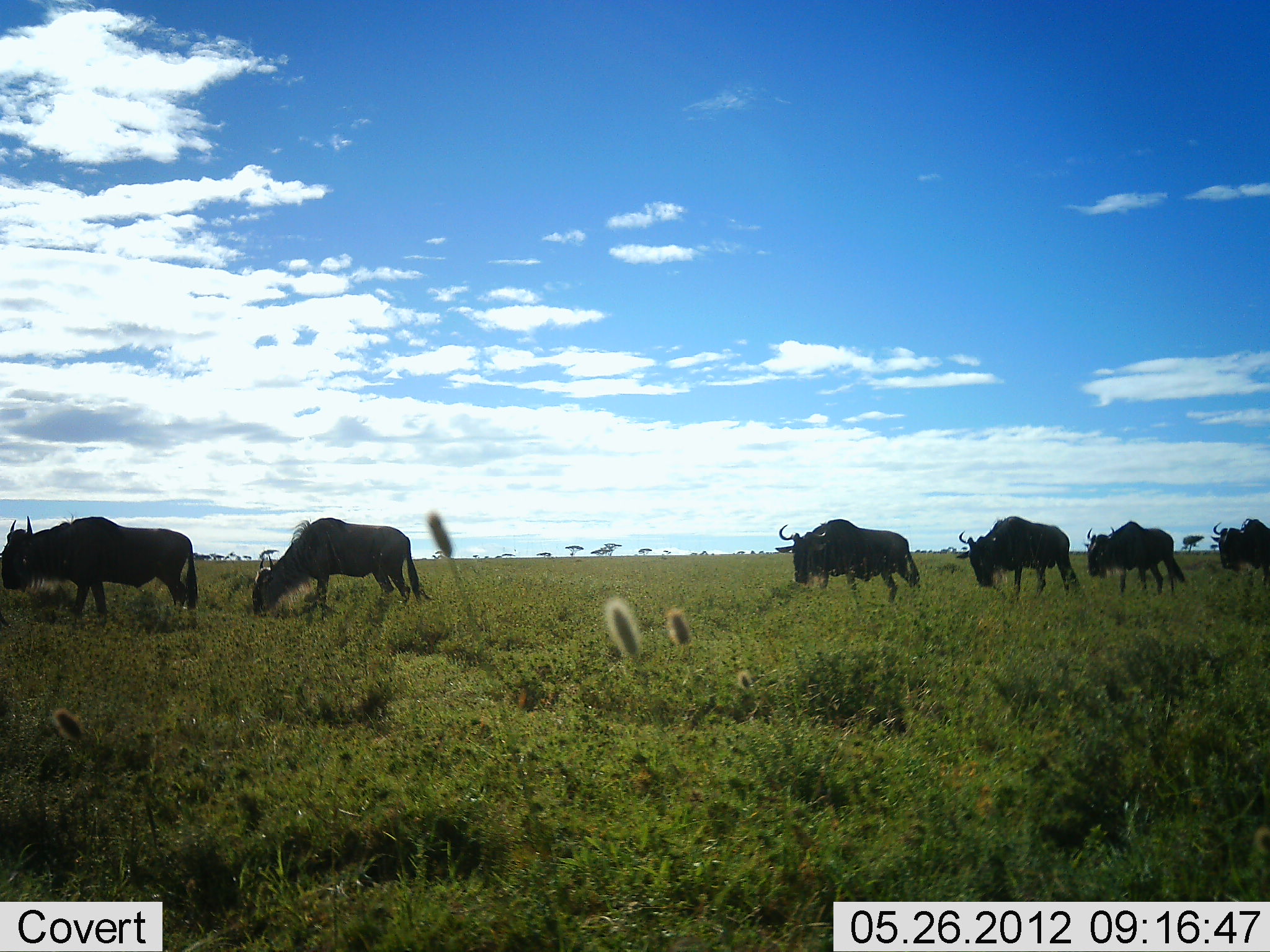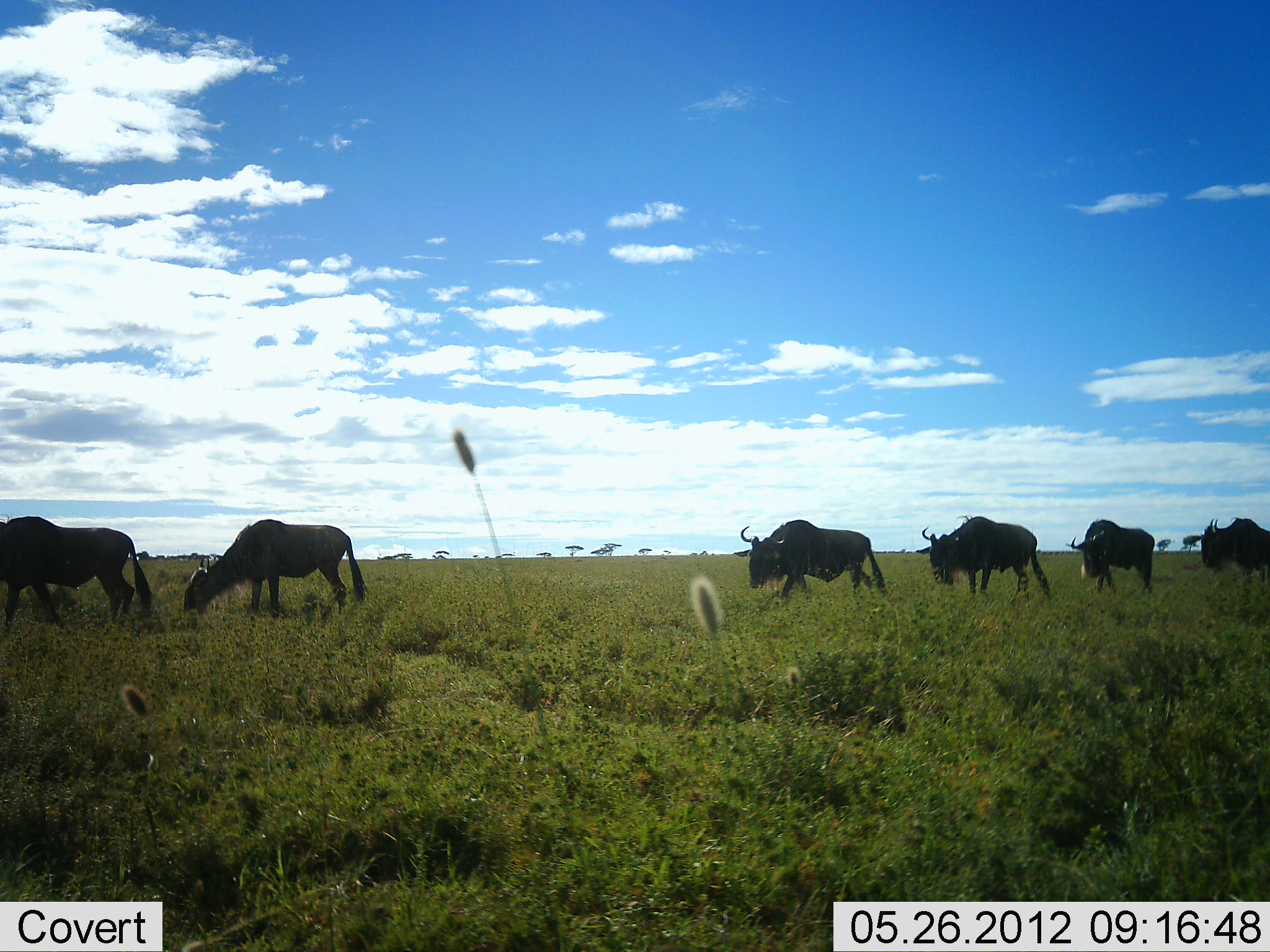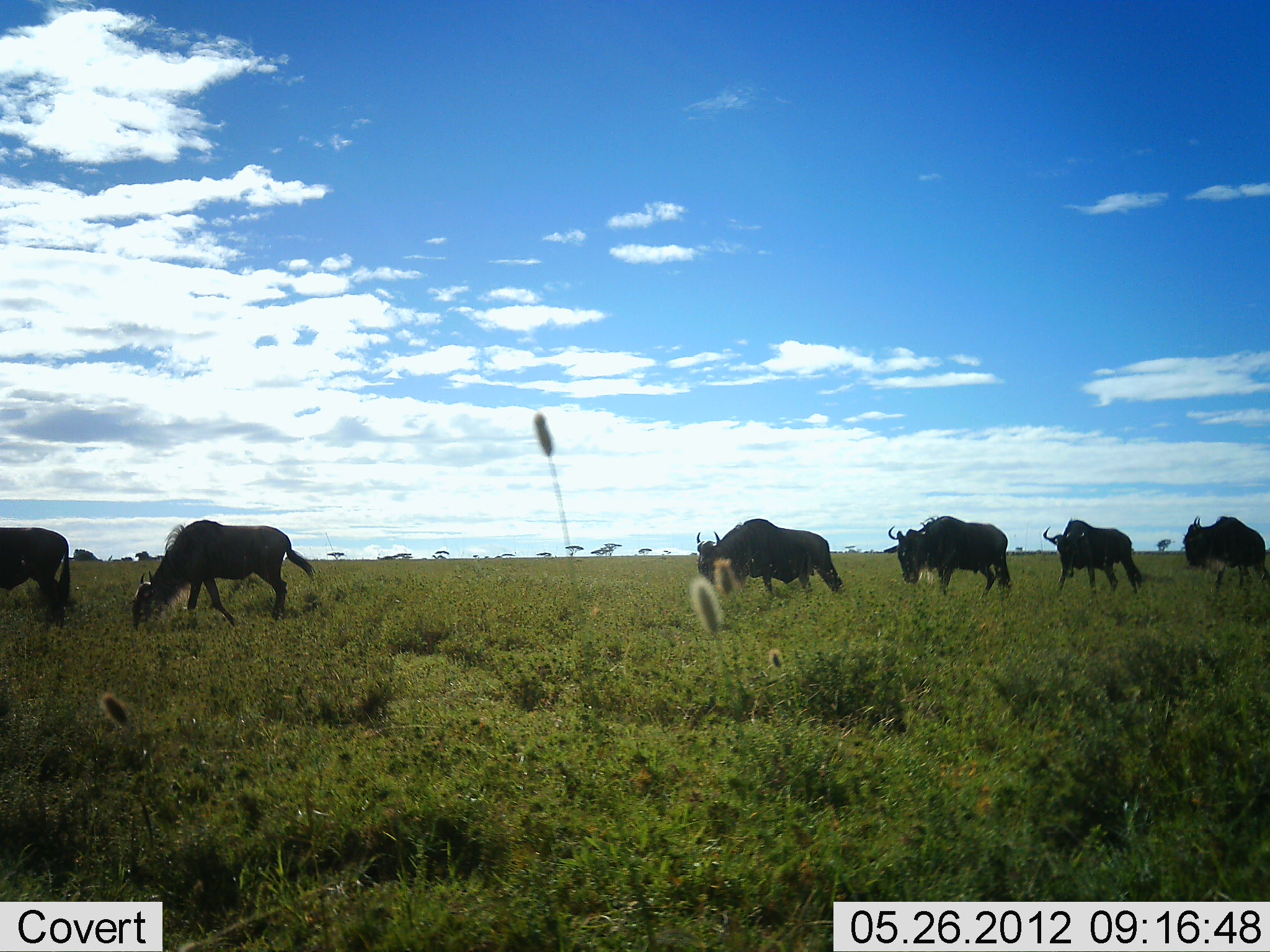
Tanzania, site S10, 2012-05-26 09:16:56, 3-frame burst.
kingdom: Animalia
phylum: Chordata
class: Mammalia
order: Artiodactyla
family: Bovidae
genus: Connochaetes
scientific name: Connochaetes taurinus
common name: blue wildebeest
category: wildebeest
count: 6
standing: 10%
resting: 0%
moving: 80%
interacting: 0%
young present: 0%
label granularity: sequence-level